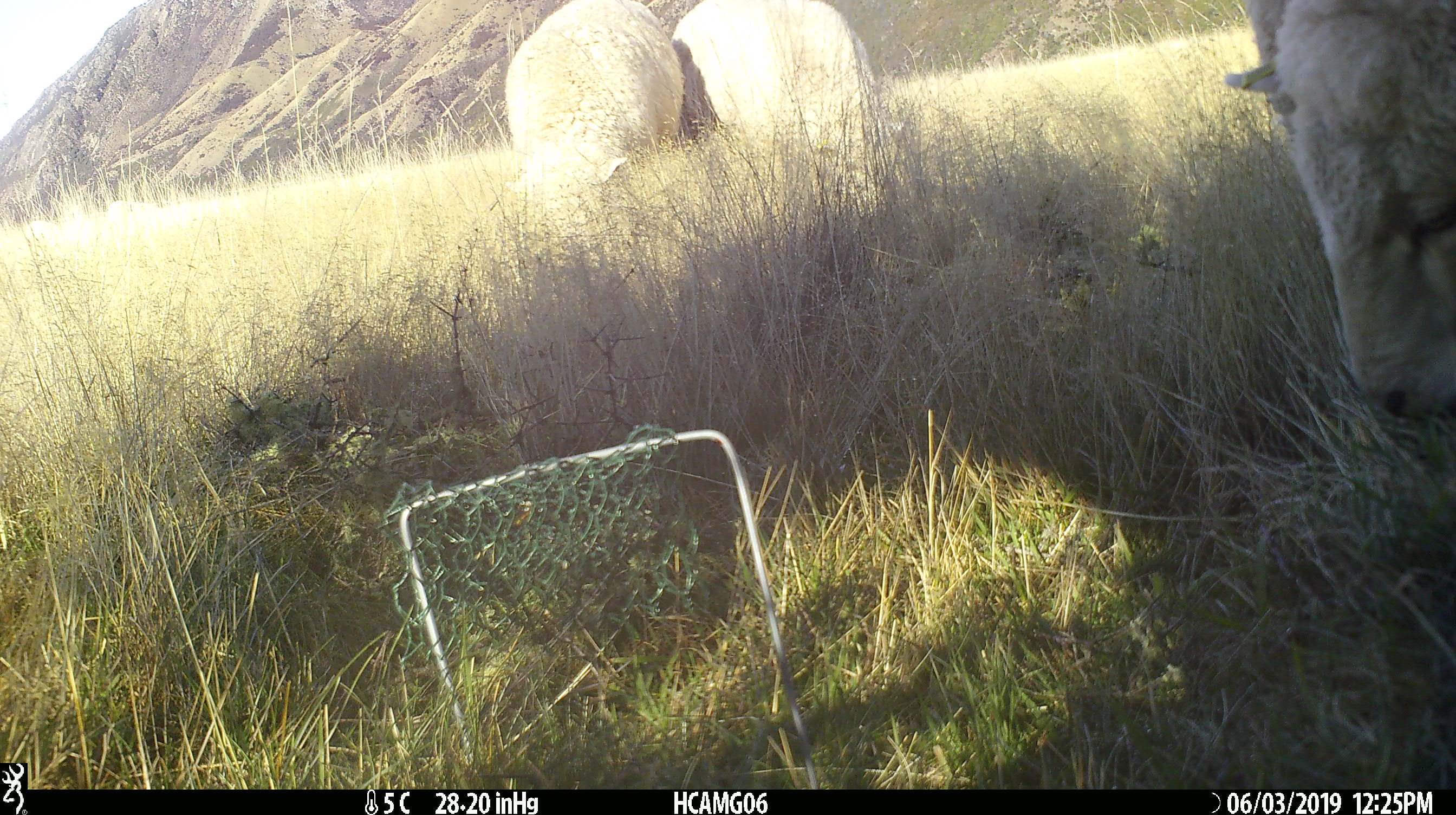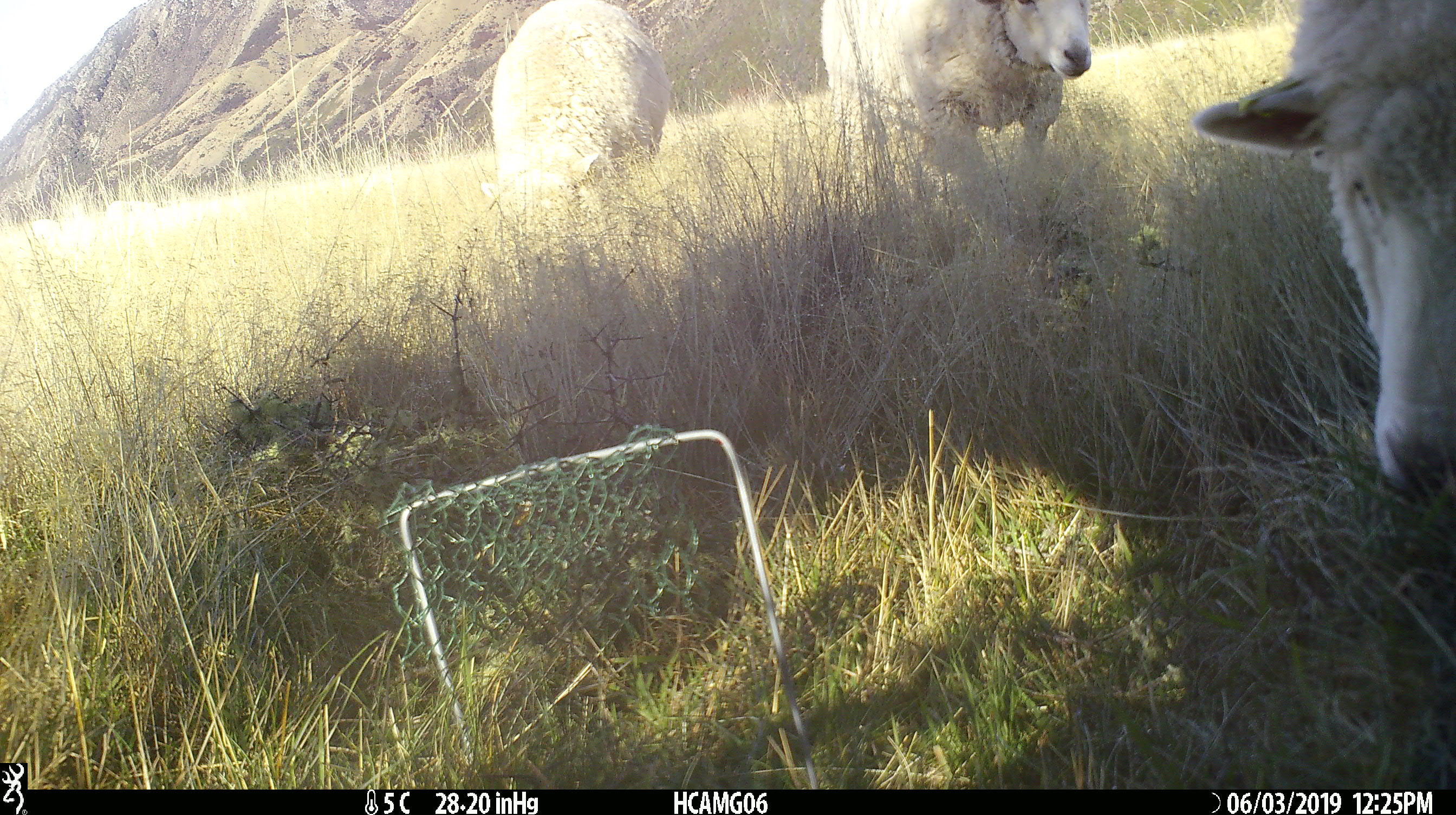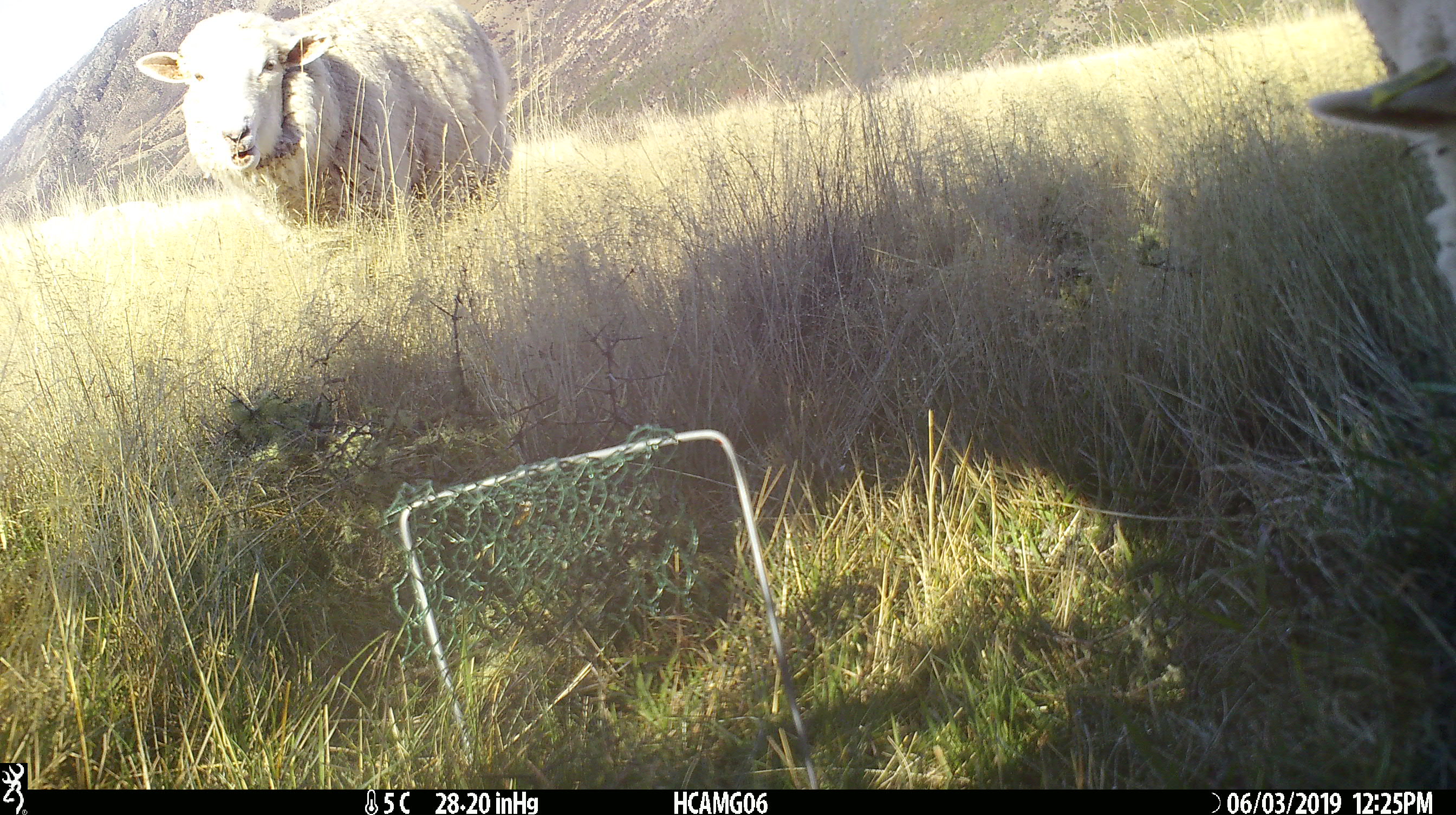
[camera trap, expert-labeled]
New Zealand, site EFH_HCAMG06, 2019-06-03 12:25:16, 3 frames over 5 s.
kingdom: Animalia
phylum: Chordata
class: Mammalia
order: Artiodactyla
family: Bovidae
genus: Ovis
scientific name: Ovis aries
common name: domestic sheep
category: sheep